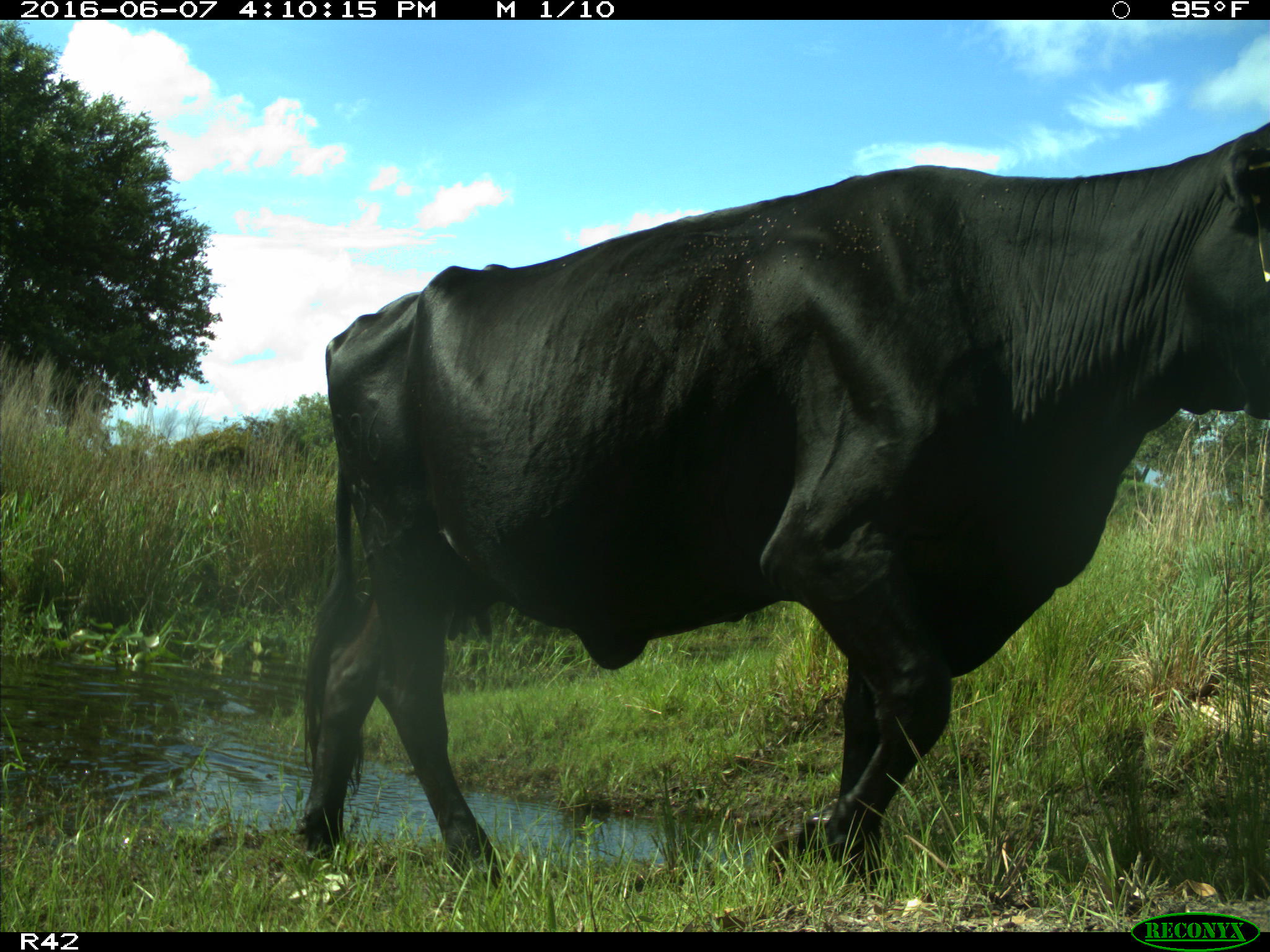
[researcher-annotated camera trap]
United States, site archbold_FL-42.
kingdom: Animalia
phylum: Chordata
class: Mammalia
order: Artiodactyla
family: Bovidae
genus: Bos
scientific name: Bos taurus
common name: domestic cow